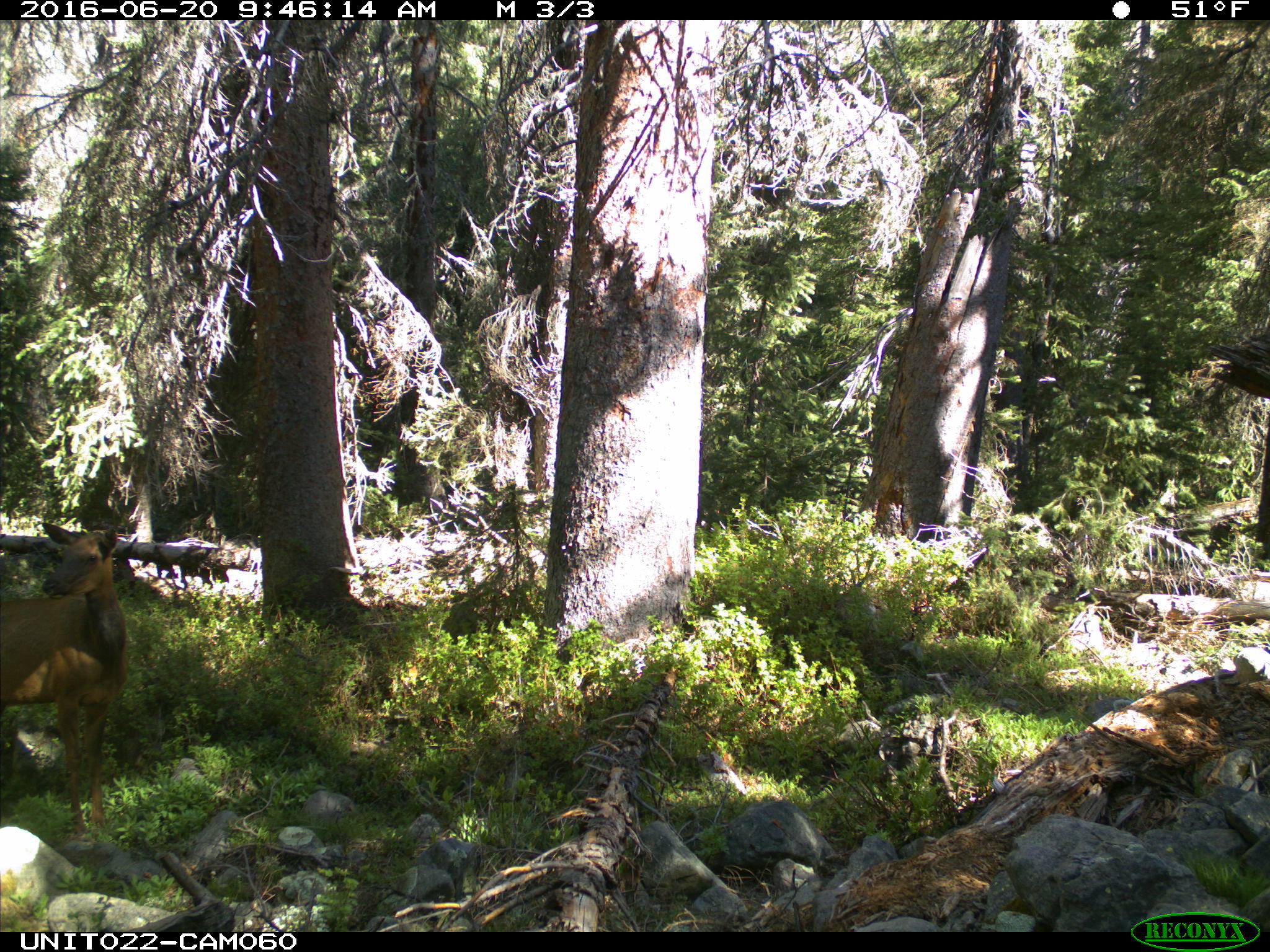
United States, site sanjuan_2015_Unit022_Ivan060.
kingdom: Animalia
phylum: Chordata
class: Mammalia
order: Artiodactyla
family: Cervidae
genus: Cervus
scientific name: Cervus elaphus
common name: red deer